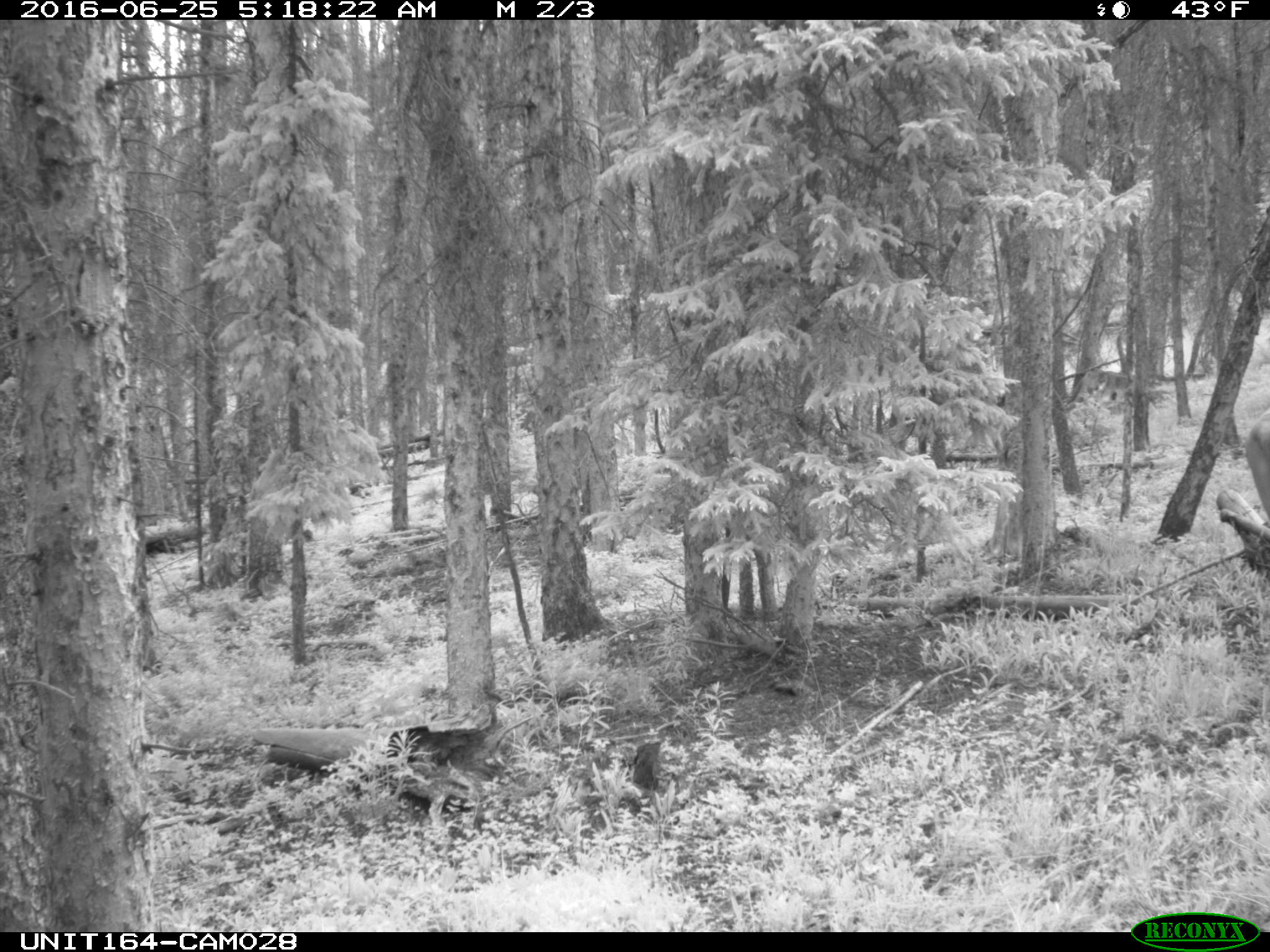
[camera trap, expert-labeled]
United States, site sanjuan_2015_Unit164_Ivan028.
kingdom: Animalia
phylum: Chordata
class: Mammalia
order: Artiodactyla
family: Bovidae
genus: Bos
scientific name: Bos taurus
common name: domestic cow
Bos taurus (domestic cow).